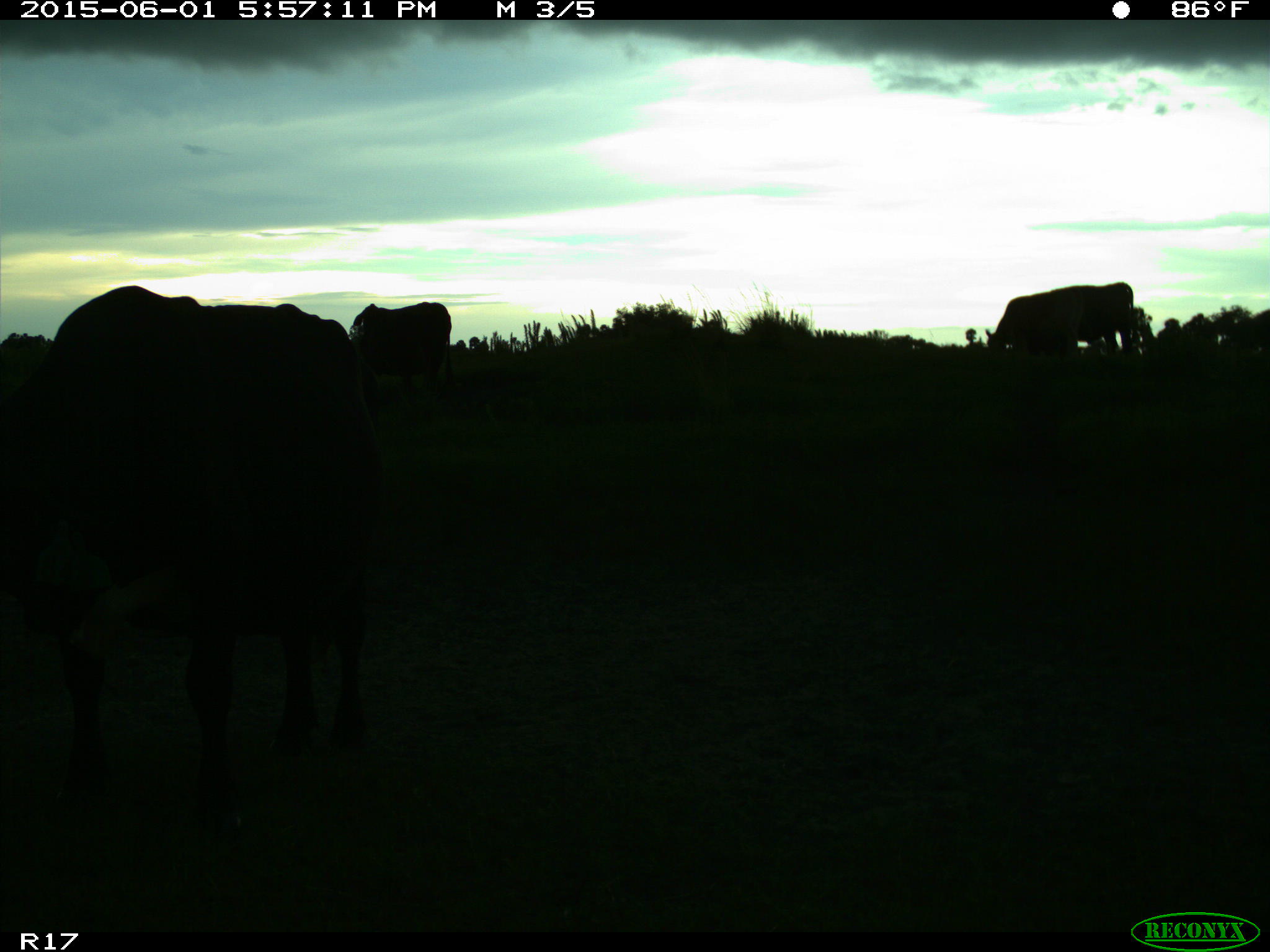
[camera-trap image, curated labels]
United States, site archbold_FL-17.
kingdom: Animalia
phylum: Chordata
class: Mammalia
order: Artiodactyla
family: Bovidae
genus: Bos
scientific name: Bos taurus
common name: domestic cow